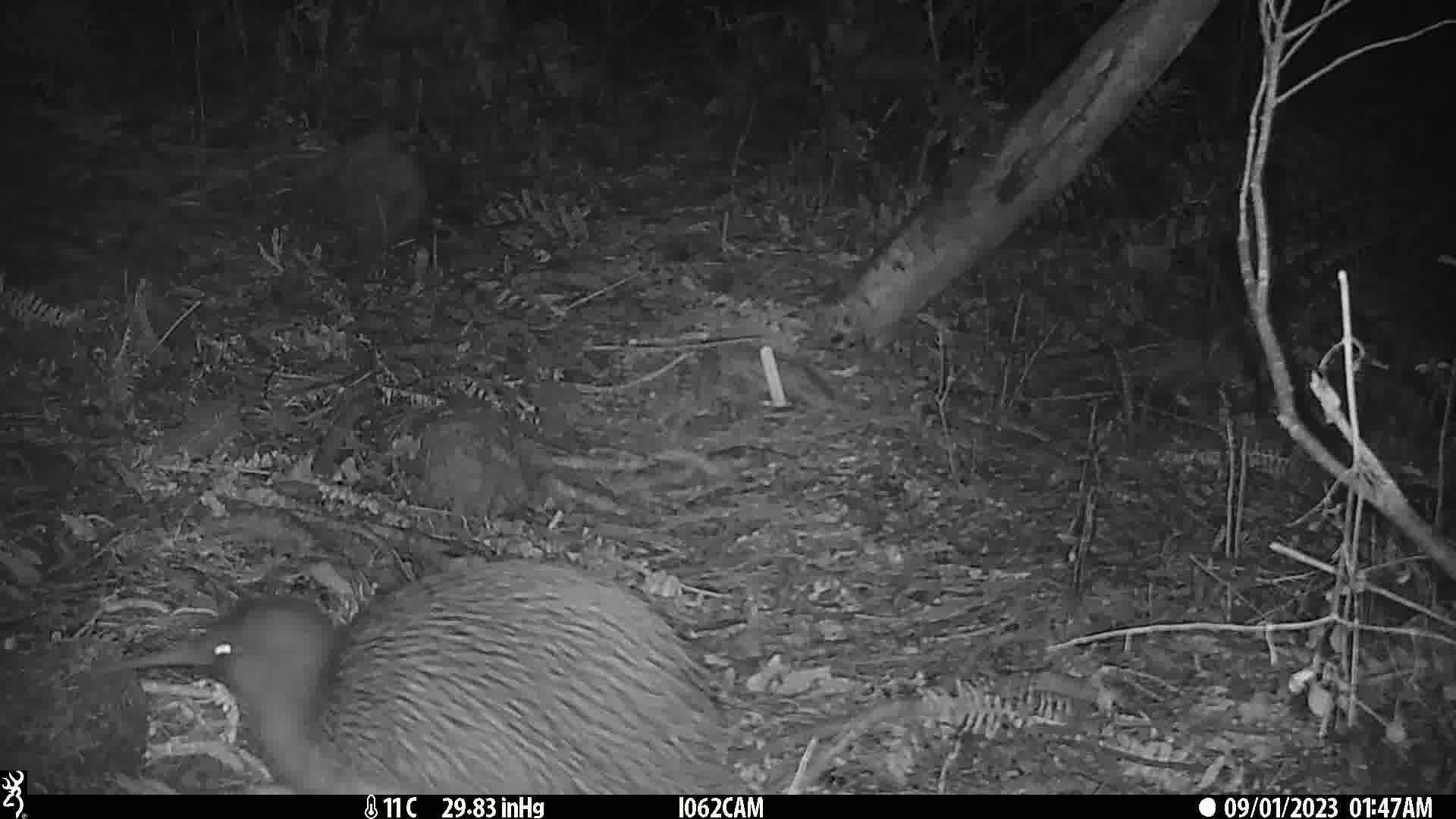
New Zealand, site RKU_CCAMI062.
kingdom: Animalia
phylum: Chordata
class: Aves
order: Apterygiformes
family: Apterygidae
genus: Apteryx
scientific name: Apteryx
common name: kiwi